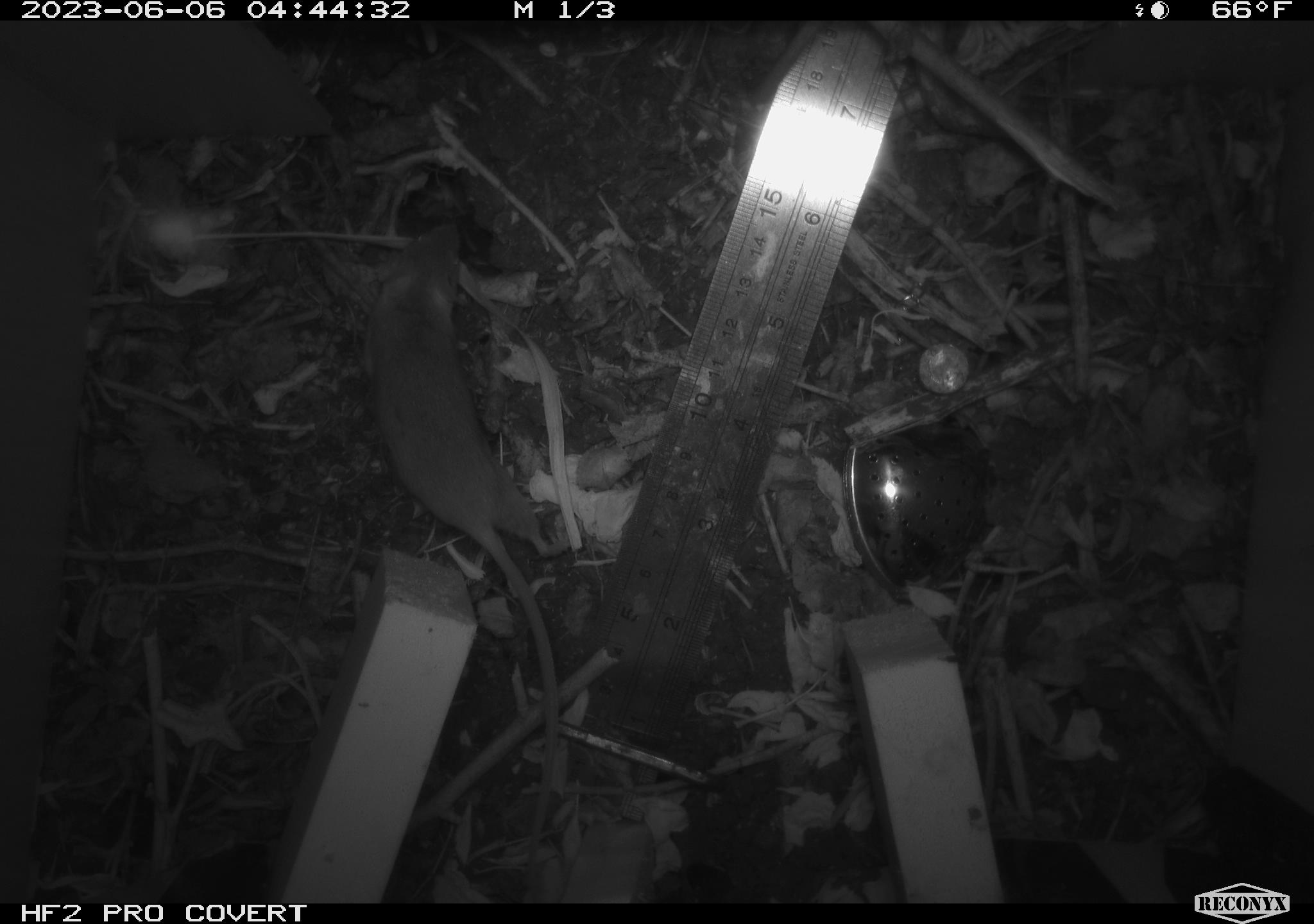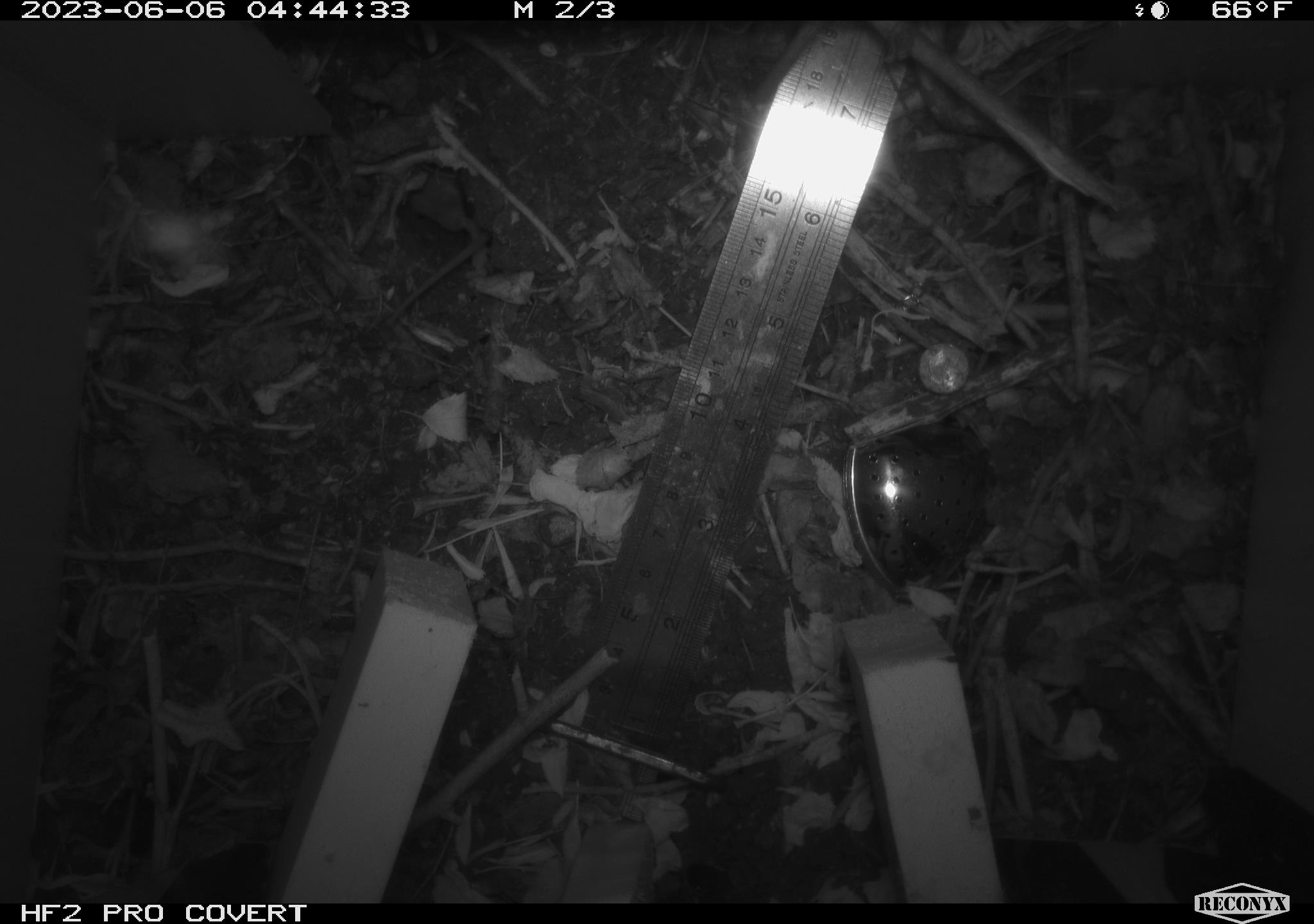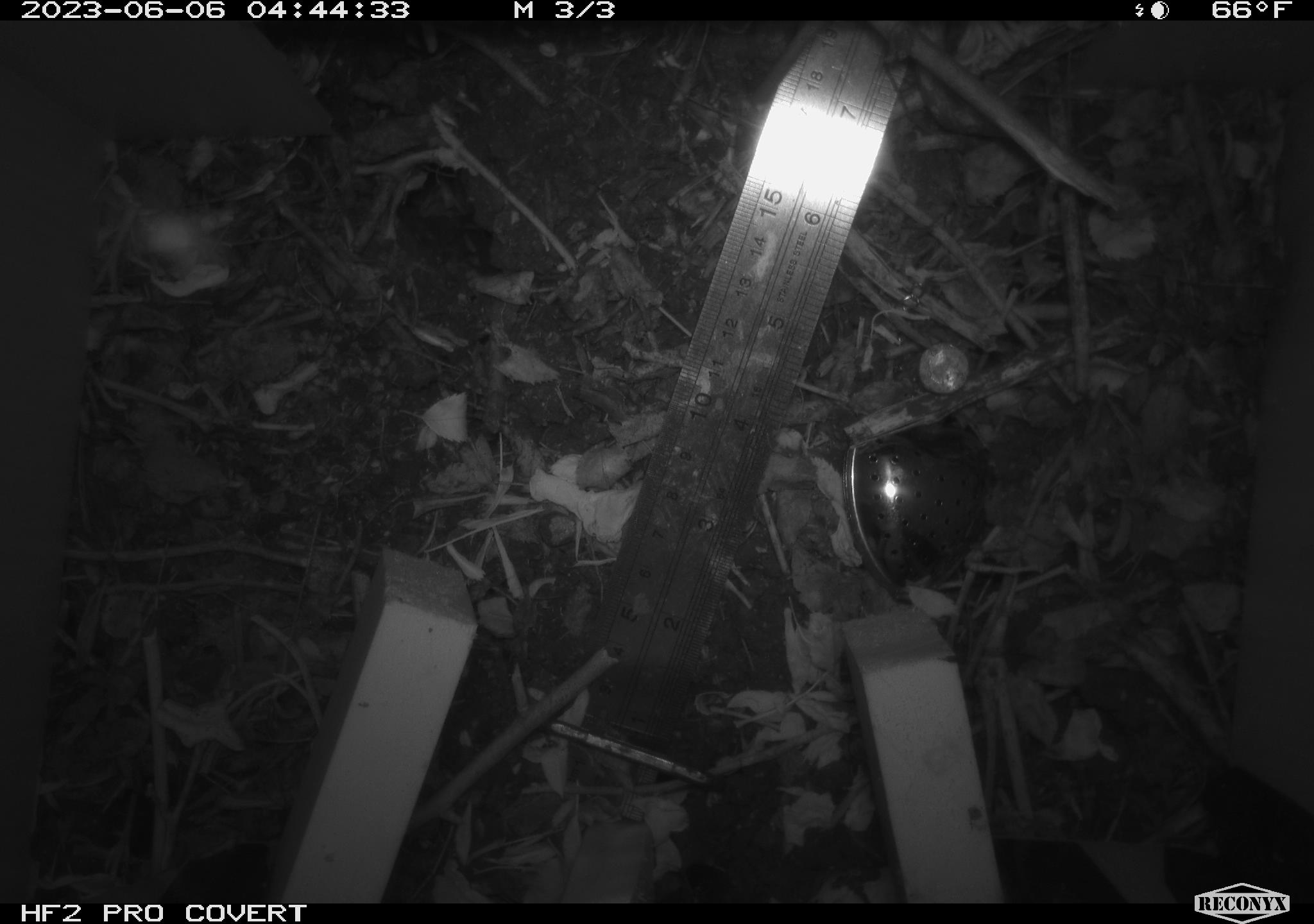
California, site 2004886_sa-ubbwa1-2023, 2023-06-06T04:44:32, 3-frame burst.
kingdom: Animalia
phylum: Chordata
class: Mammalia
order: Rodentia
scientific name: Rodentia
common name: rodent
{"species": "rodent (Rodentia)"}